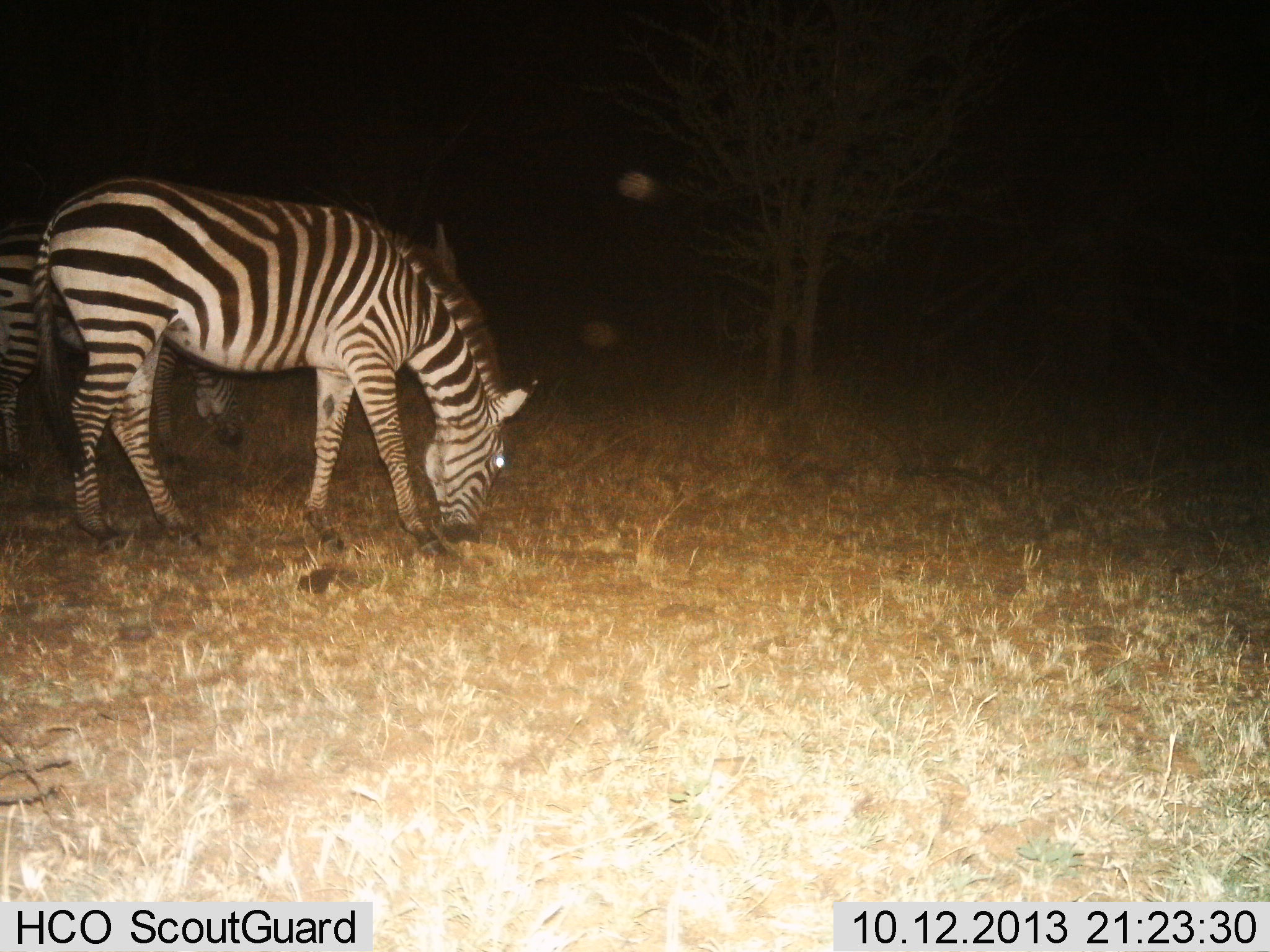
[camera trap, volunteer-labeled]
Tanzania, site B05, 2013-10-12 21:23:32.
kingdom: Animalia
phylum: Chordata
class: Mammalia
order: Perissodactyla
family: Equidae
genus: Equus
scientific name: Equus quagga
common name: plains zebra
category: zebra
Zebra (plains zebra) (Equus quagga), count 2. Behavior (volunteer vote fractions): standing 9%, resting 3%, moving 3%, interacting 0%. Young present (vote fraction): 0%. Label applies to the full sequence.